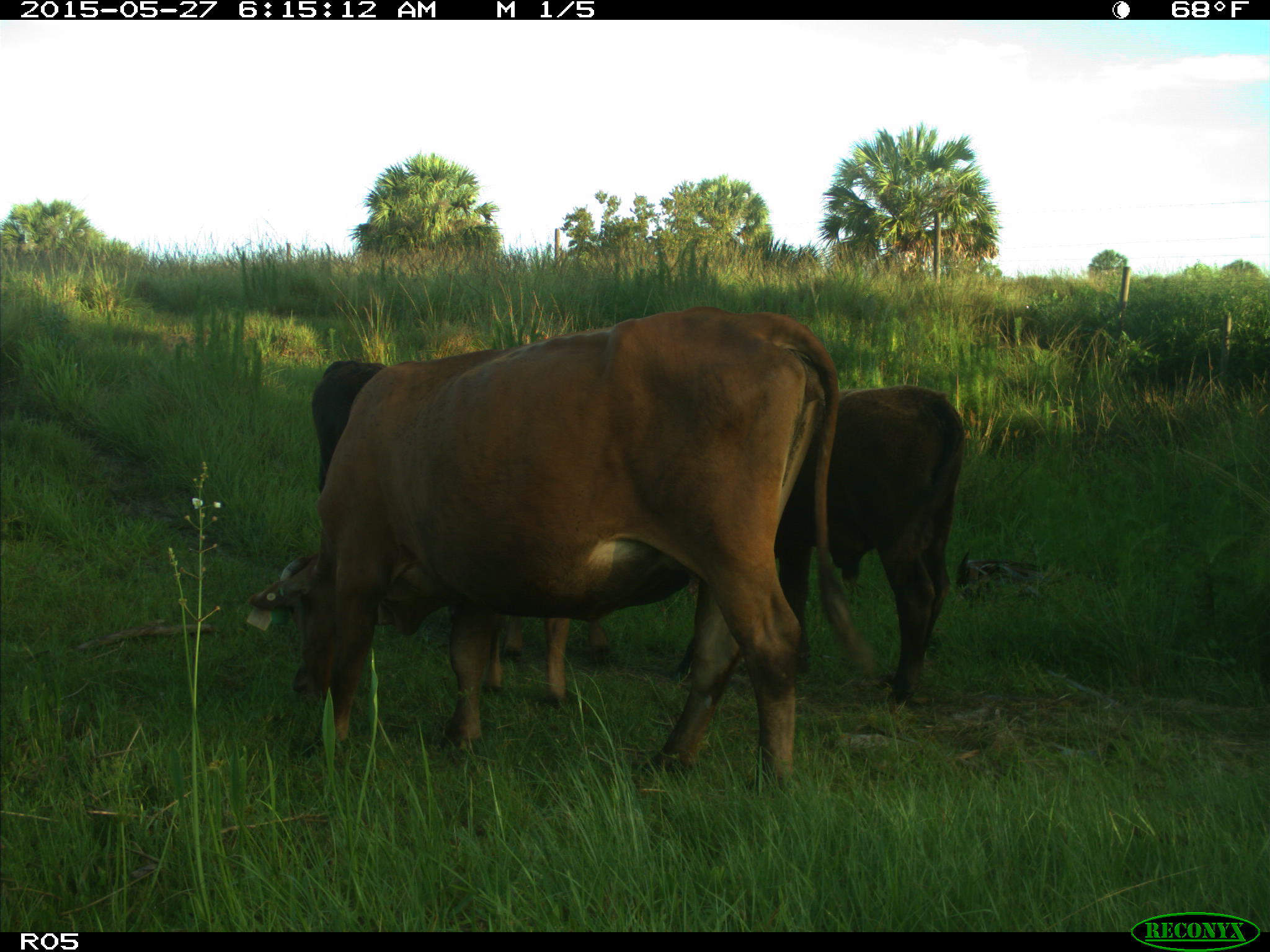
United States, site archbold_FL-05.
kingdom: Animalia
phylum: Chordata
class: Mammalia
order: Artiodactyla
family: Bovidae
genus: Bos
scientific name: Bos taurus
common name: domestic cow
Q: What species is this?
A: Bos taurus (domestic cow).